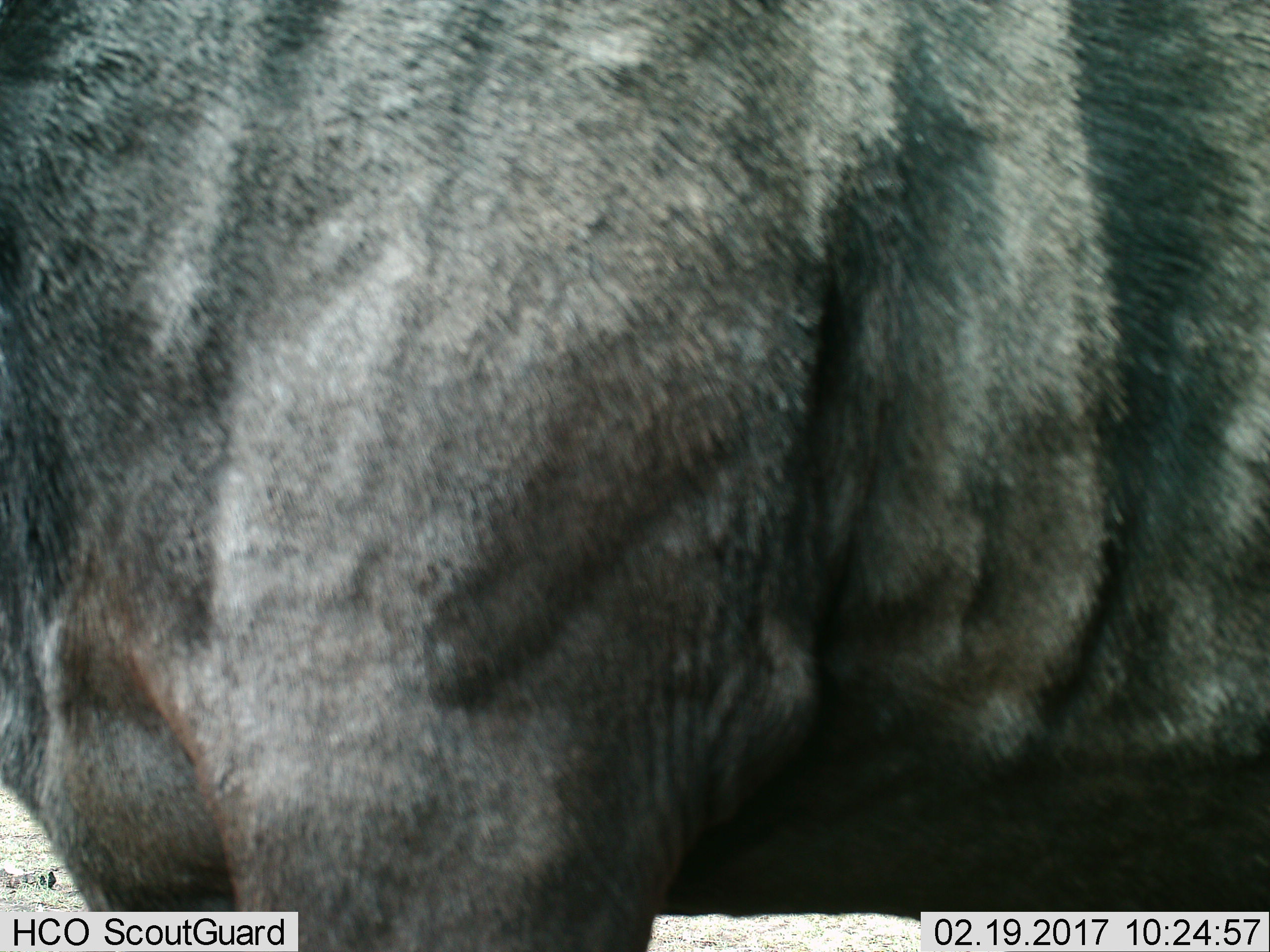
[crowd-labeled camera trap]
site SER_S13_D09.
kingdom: Animalia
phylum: Chordata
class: Mammalia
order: Artiodactyla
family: Bovidae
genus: Connochaetes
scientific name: Connochaetes taurinus taurinus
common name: blue wildebeest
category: wildebeestblue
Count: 1.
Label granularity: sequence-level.